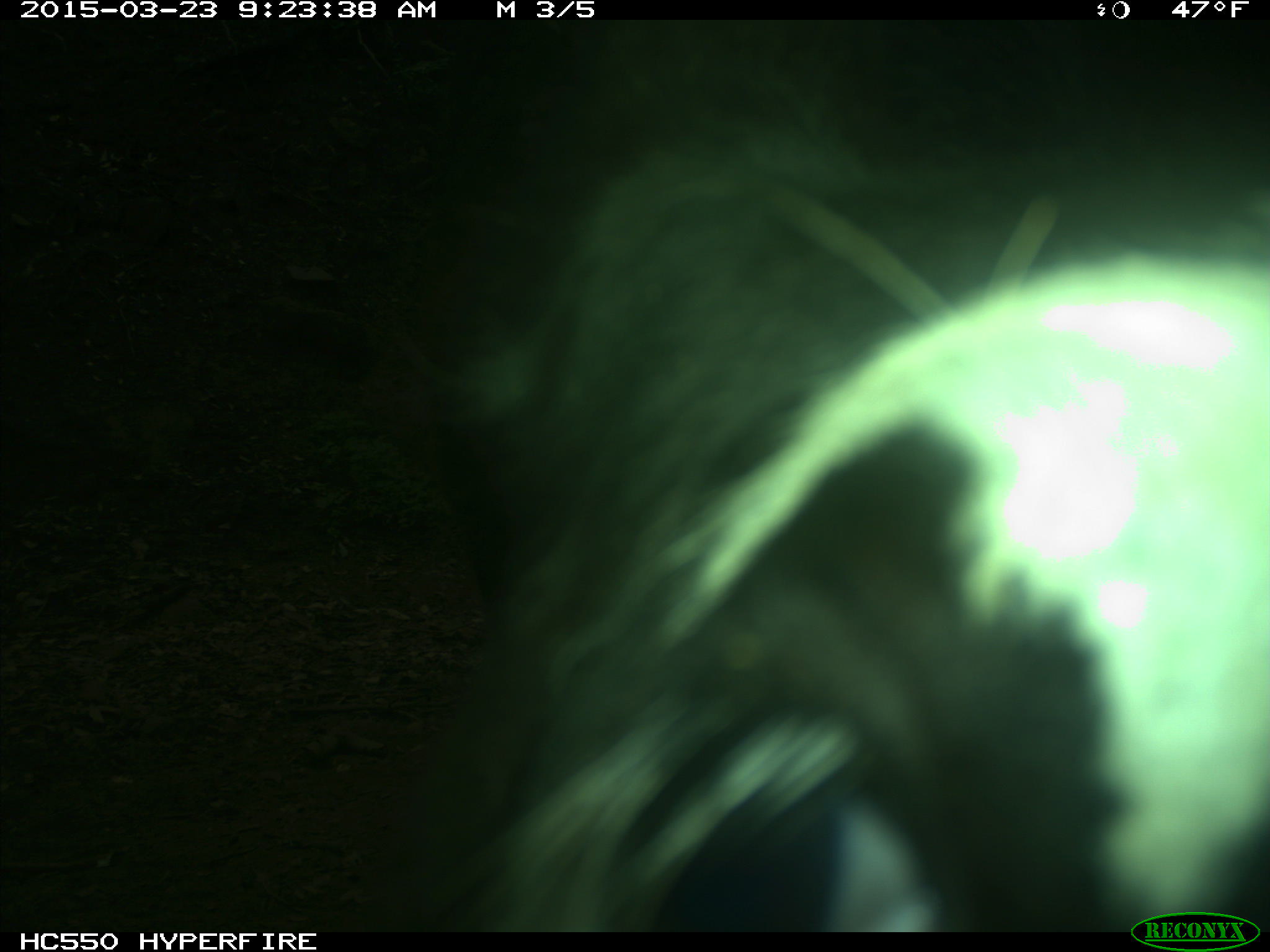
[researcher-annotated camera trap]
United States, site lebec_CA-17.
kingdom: Animalia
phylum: Chordata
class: Mammalia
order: Artiodactyla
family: Bovidae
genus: Bos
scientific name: Bos taurus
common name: domestic cow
Bos taurus (domestic cow).